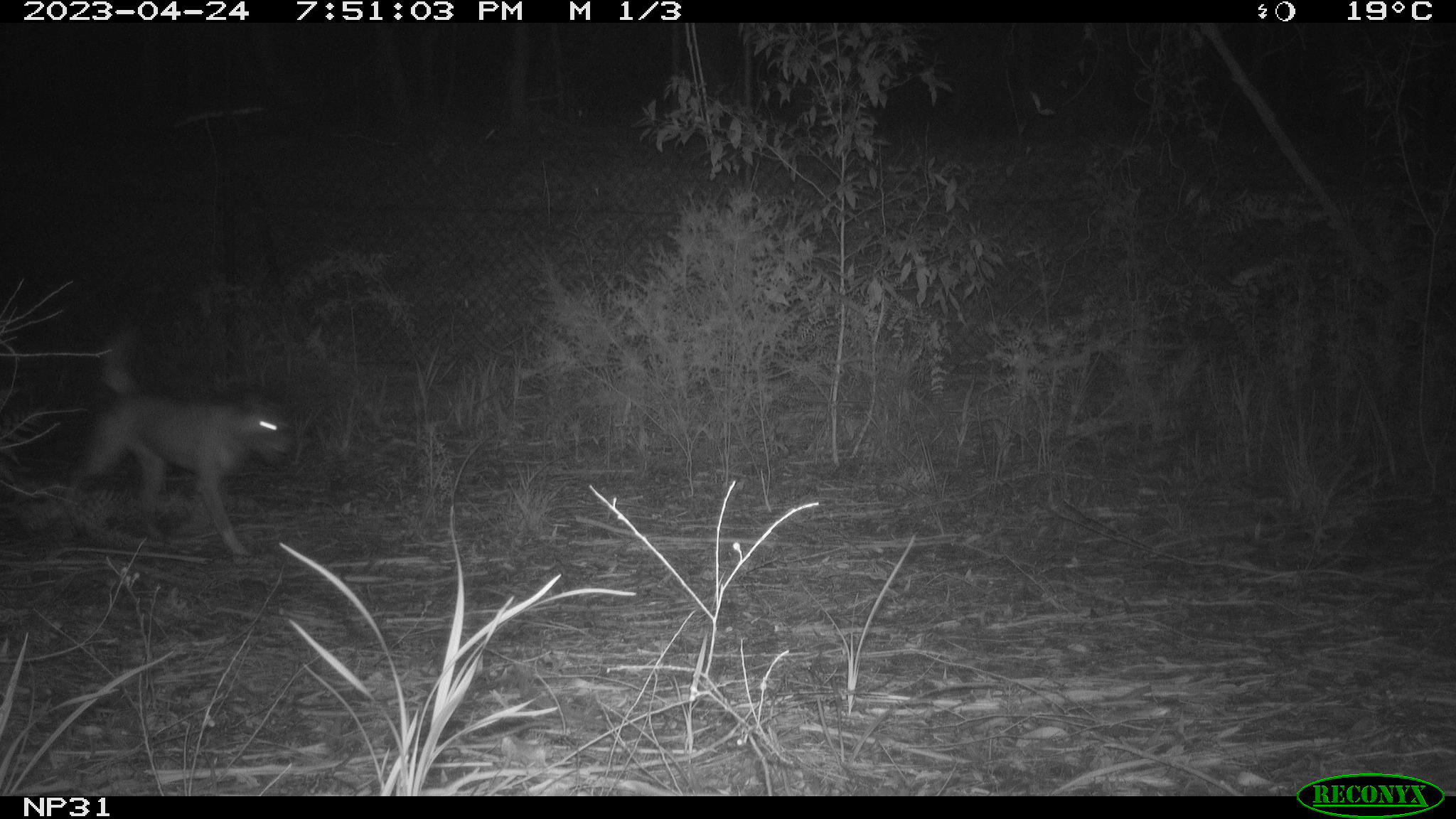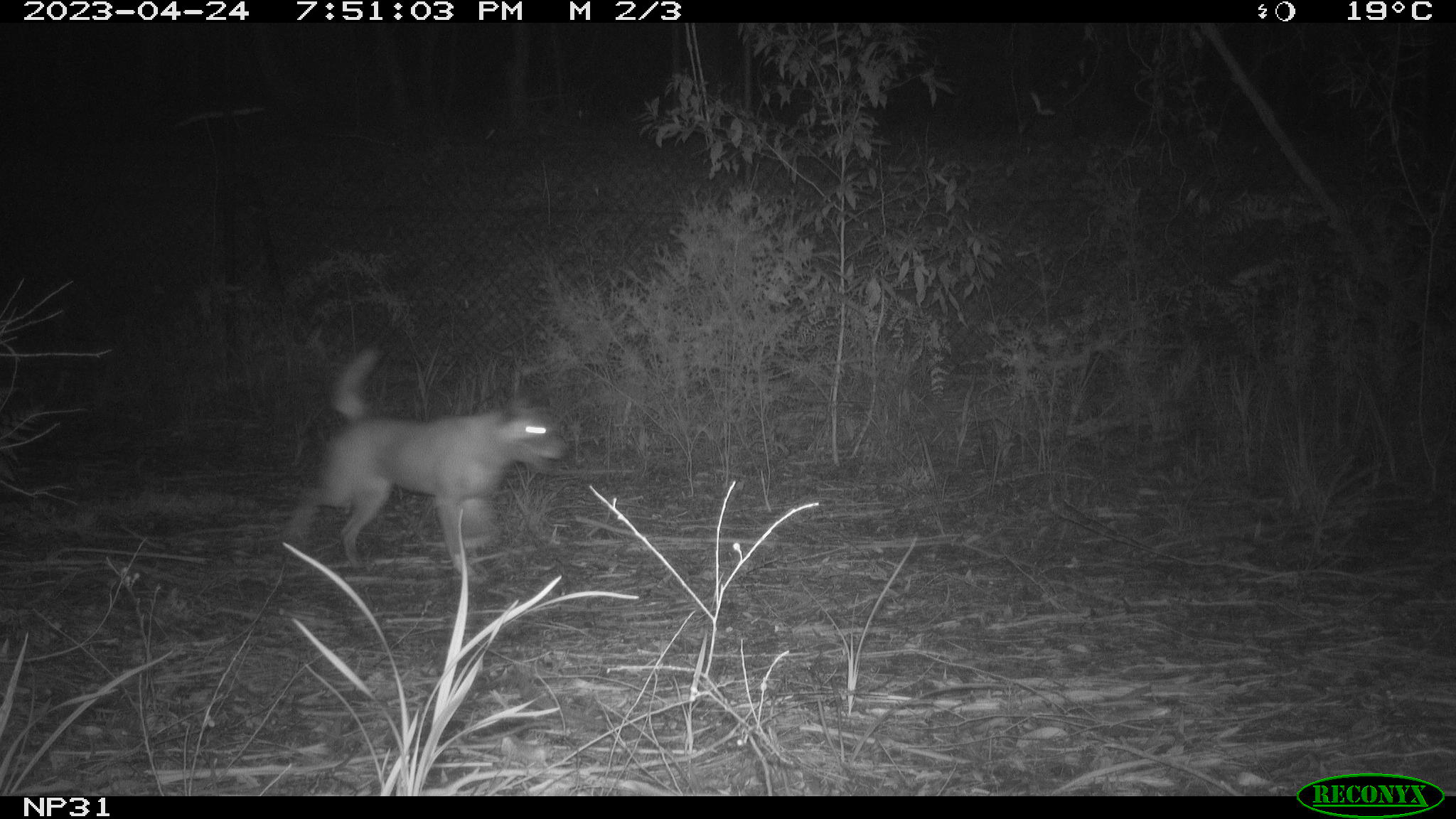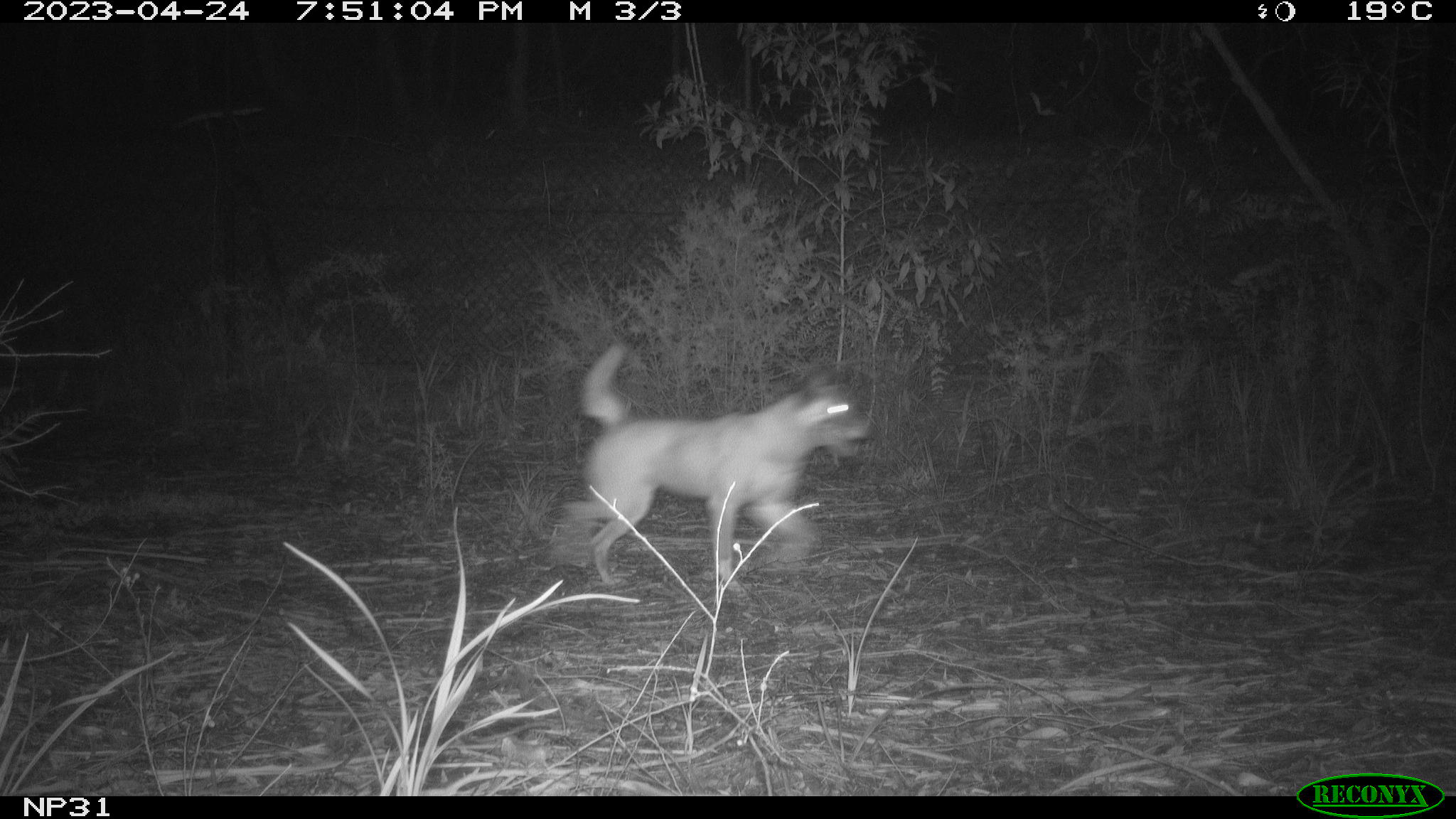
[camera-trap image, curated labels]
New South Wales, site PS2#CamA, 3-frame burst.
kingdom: Animalia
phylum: Chordata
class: Mammalia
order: Carnivora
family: Canidae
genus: Canis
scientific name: Canis familiaris dingo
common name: dingo